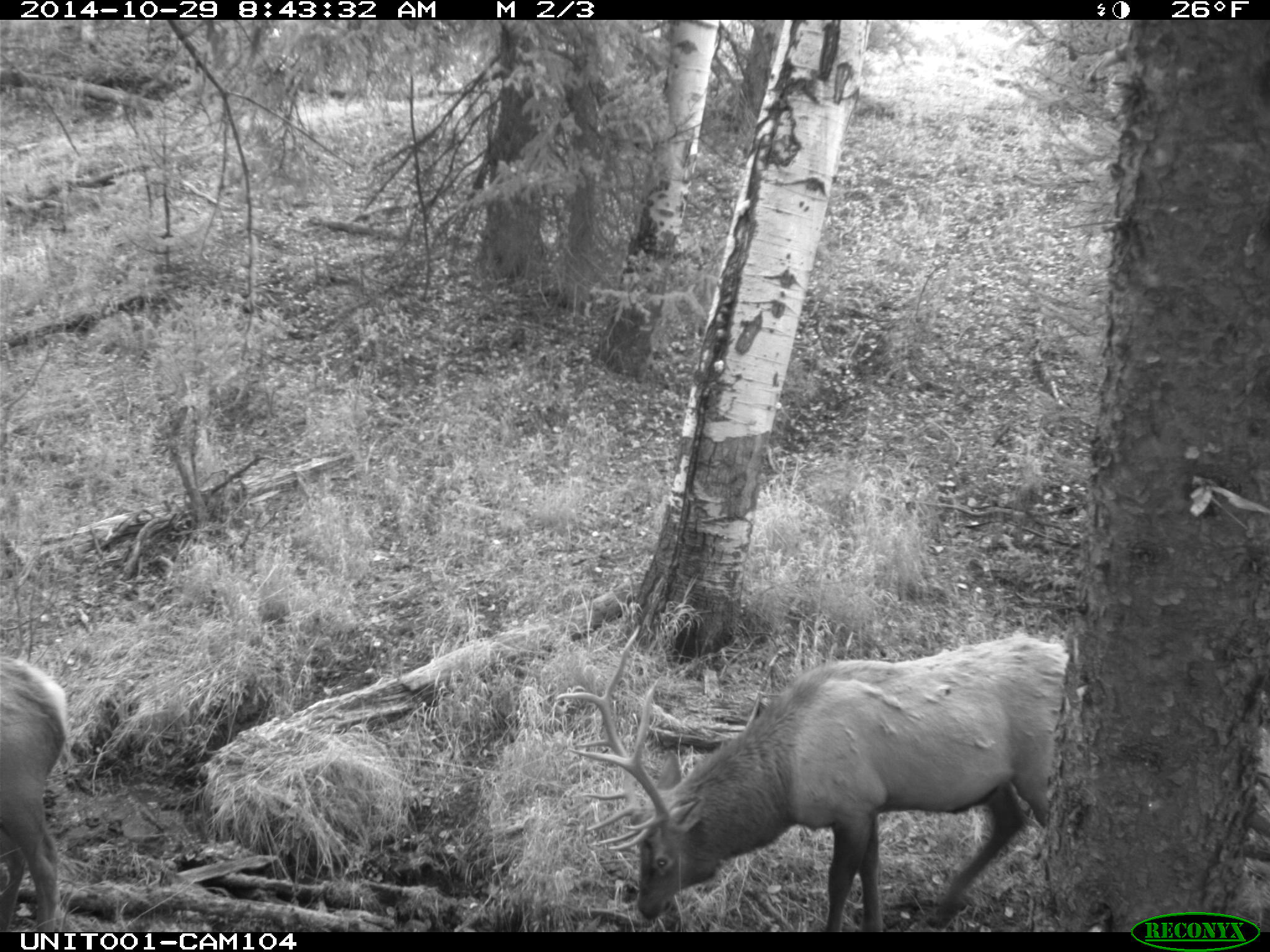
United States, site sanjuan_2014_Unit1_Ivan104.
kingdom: Animalia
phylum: Chordata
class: Mammalia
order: Artiodactyla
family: Cervidae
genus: Cervus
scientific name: Cervus elaphus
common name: red deer